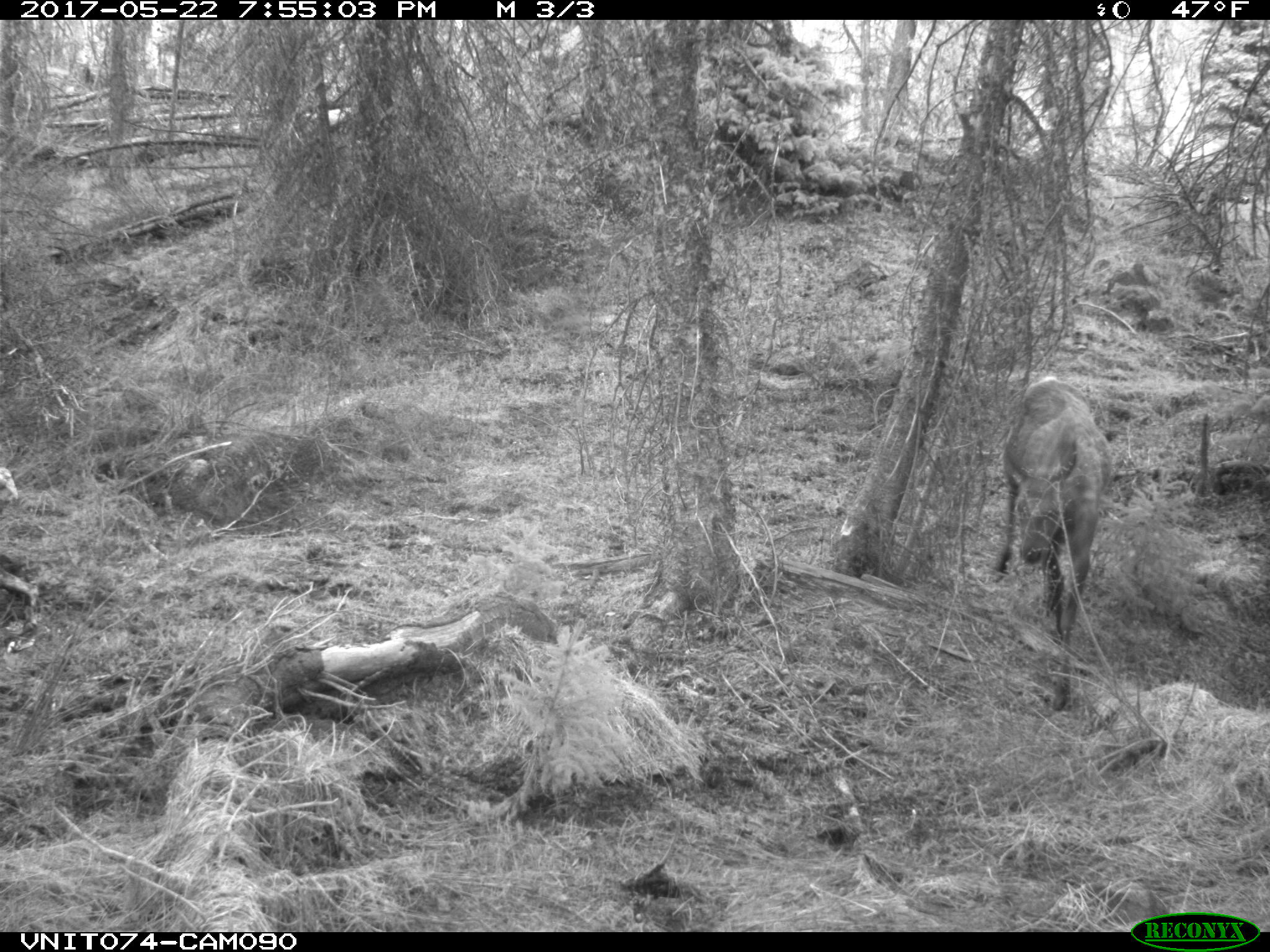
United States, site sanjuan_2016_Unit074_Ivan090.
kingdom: Animalia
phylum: Chordata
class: Mammalia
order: Artiodactyla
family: Cervidae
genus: Cervus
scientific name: Cervus elaphus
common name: red deer